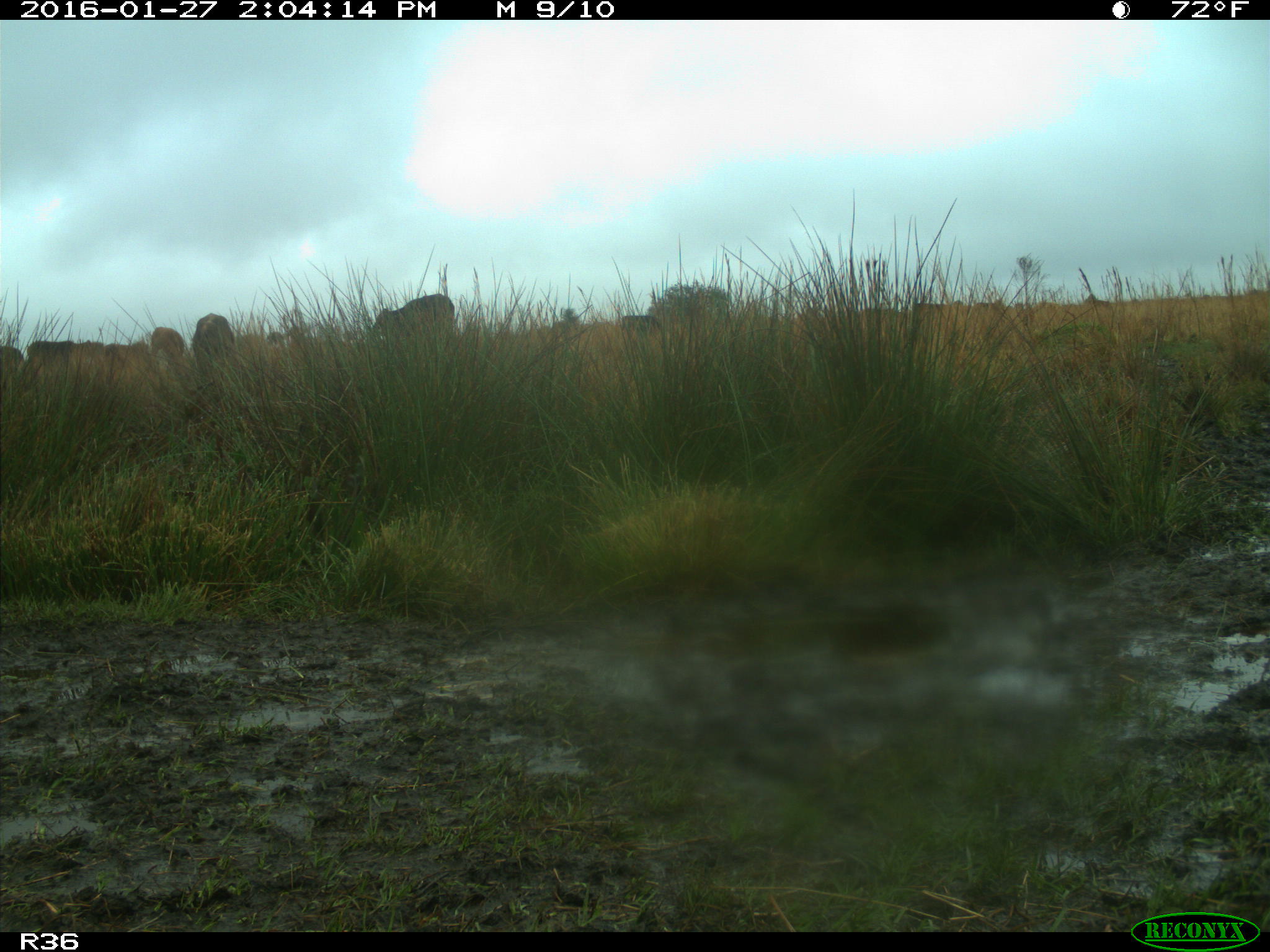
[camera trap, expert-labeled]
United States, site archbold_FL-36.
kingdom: Animalia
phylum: Chordata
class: Mammalia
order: Artiodactyla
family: Bovidae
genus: Bos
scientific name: Bos taurus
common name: domestic cow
Bos taurus (domestic cow).